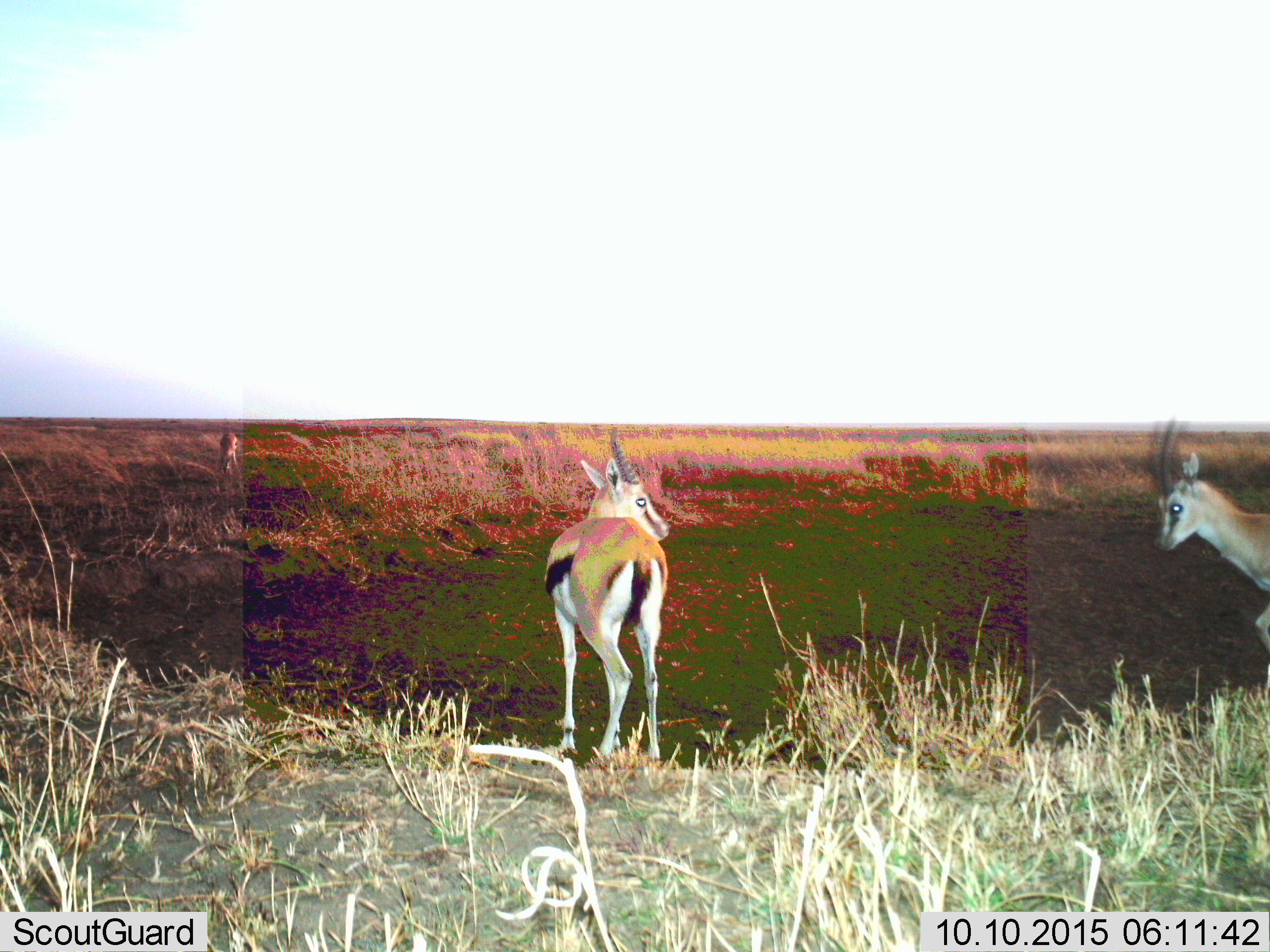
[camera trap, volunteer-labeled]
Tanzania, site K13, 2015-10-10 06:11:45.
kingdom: Animalia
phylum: Chordata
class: Mammalia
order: Artiodactyla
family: Bovidae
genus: Eudorcas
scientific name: Eudorcas thomsonii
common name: thomson's gazelle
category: gazellethomsons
Gazellethomsons (thomson's gazelle) (Eudorcas thomsonii), count 3. Behavior (volunteer vote fractions): standing 75%, resting 0%, moving 75%, interacting 0%. Young present (vote fraction): 0%. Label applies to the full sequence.